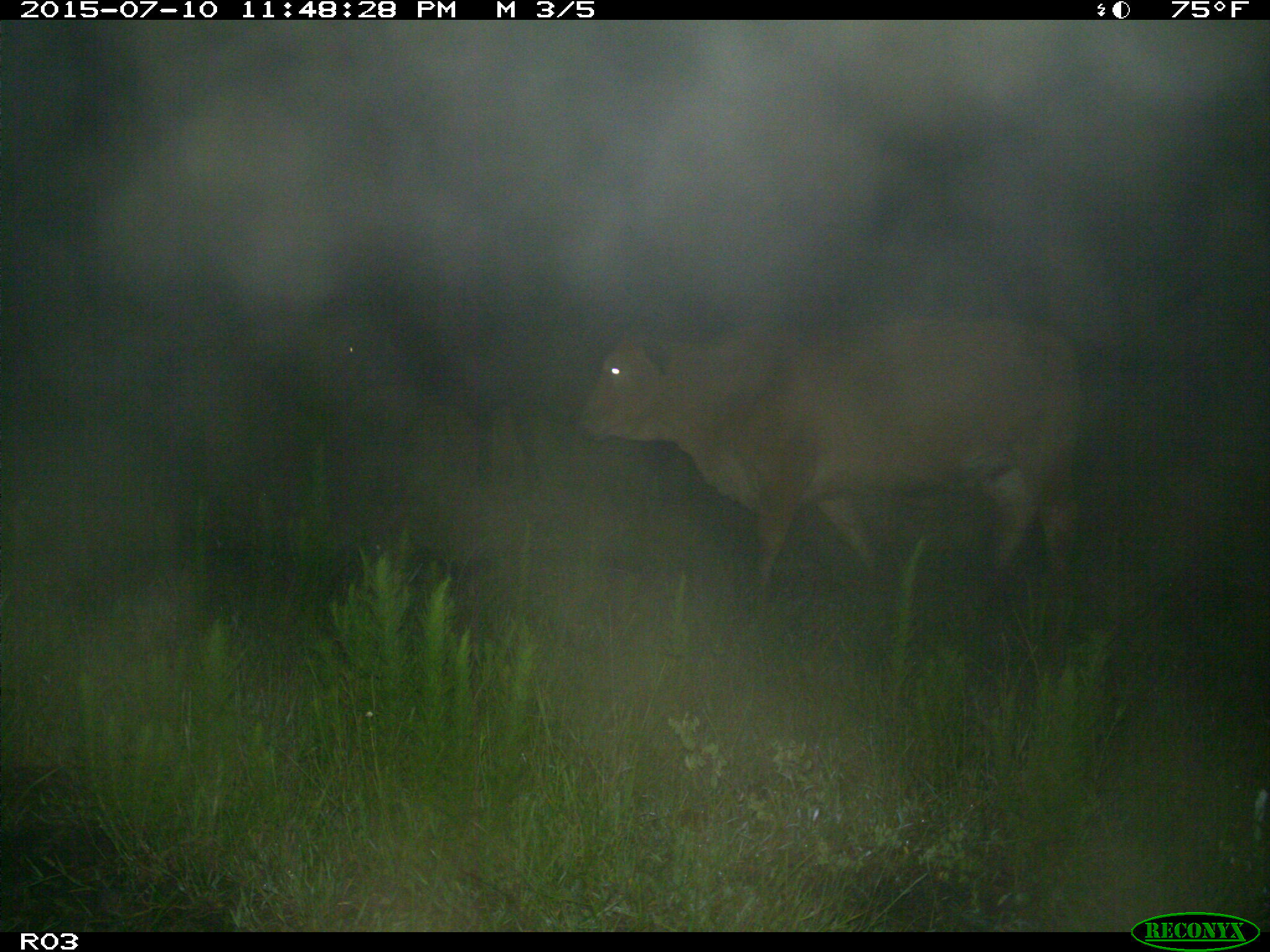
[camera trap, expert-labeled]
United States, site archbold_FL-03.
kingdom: Animalia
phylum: Chordata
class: Mammalia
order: Artiodactyla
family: Bovidae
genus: Bos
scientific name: Bos taurus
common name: domestic cow